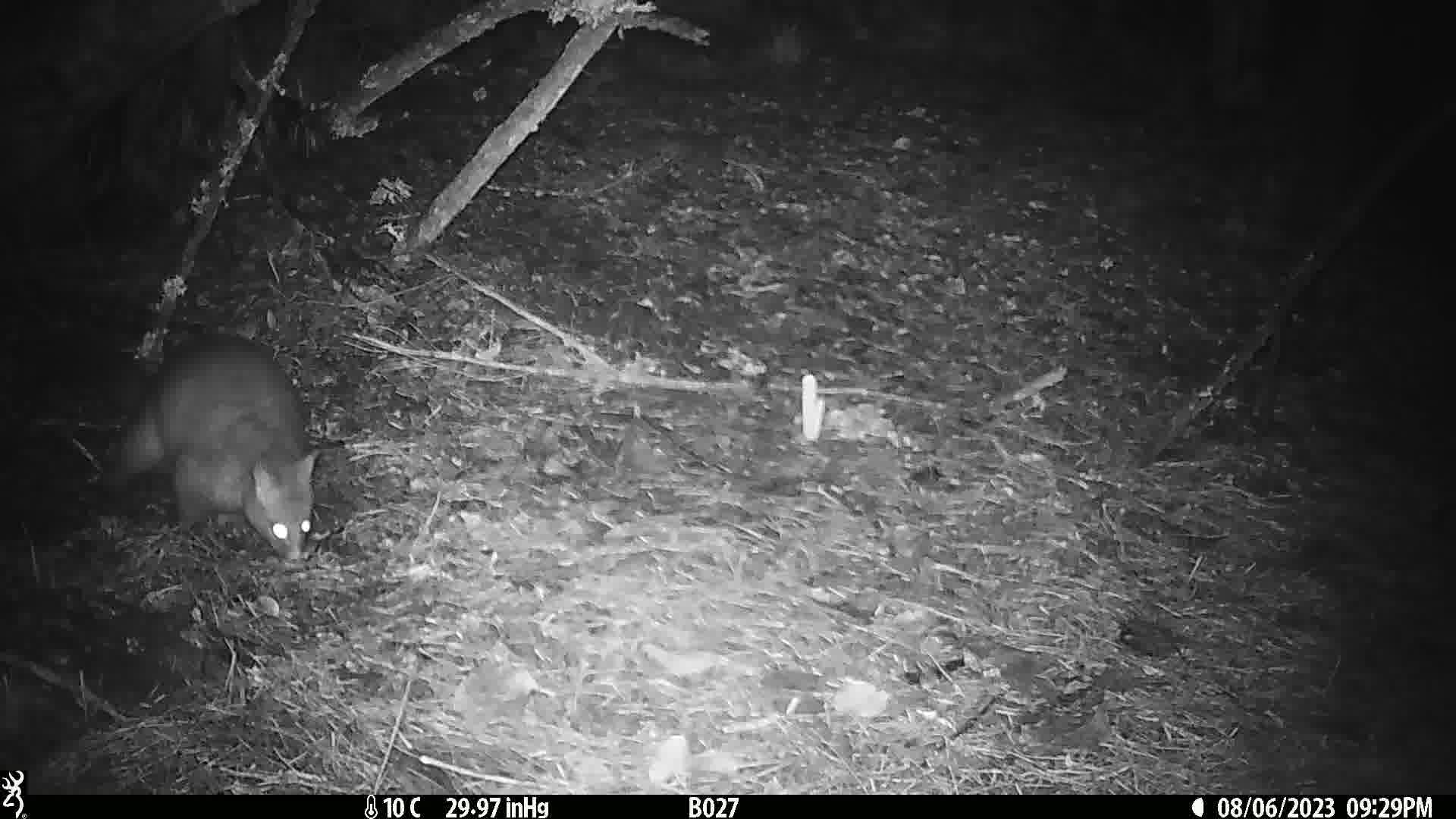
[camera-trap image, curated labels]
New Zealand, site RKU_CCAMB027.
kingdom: Animalia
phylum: Chordata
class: Mammalia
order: Diprotodontia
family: Phalangeridae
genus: Trichosurus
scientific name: Trichosurus vulpecula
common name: common brushtail possum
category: possum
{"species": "possum (common brushtail possum) (Trichosurus vulpecula)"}